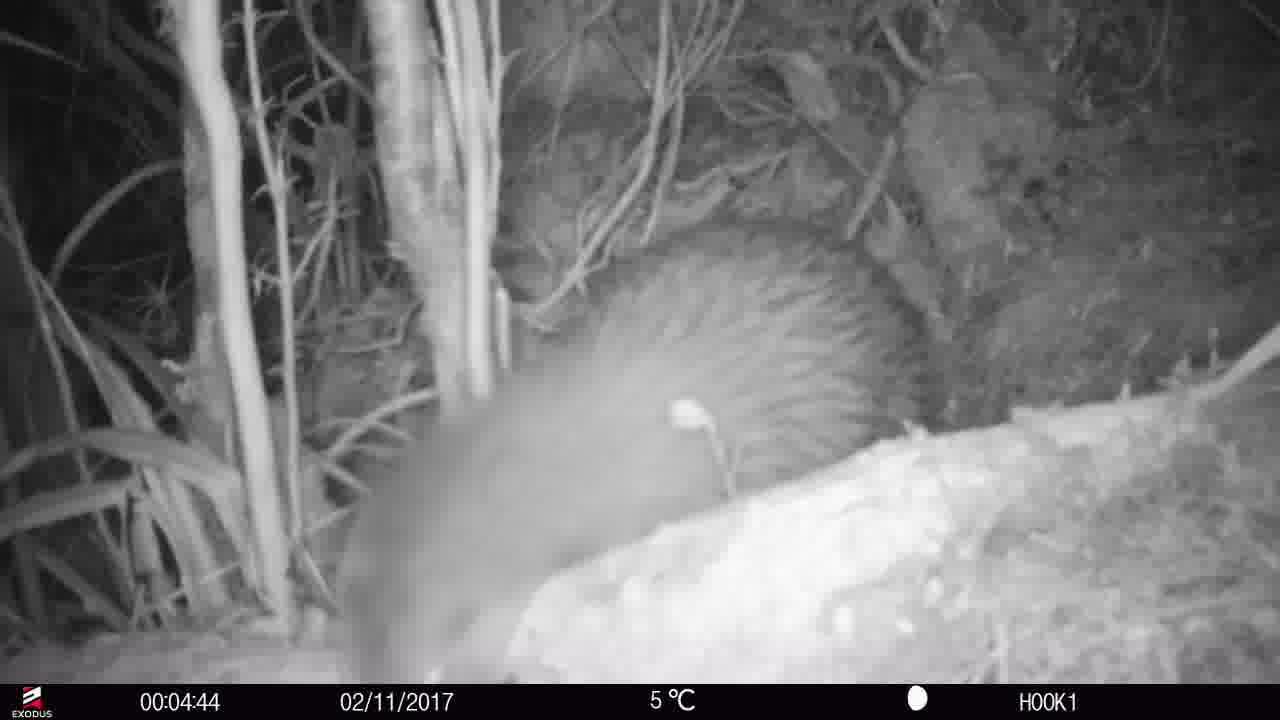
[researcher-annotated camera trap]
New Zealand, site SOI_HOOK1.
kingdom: Animalia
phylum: Chordata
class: Aves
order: Apterygiformes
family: Apterygidae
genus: Apteryx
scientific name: Apteryx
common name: kiwi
Kiwi (Apteryx).